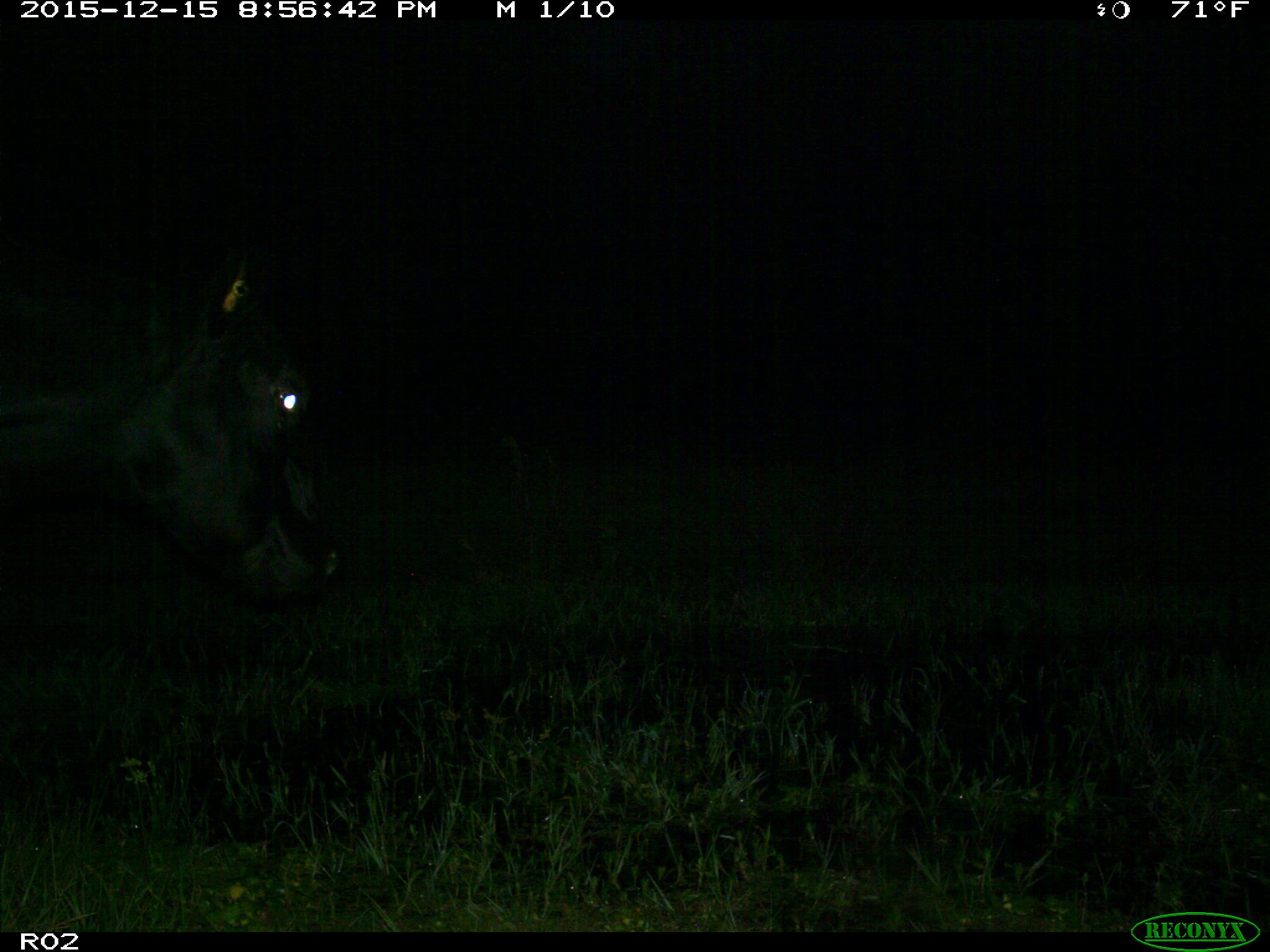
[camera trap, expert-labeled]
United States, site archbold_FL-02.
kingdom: Animalia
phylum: Chordata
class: Mammalia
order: Artiodactyla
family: Bovidae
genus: Bos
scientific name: Bos taurus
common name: domestic cow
Bos taurus (domestic cow).